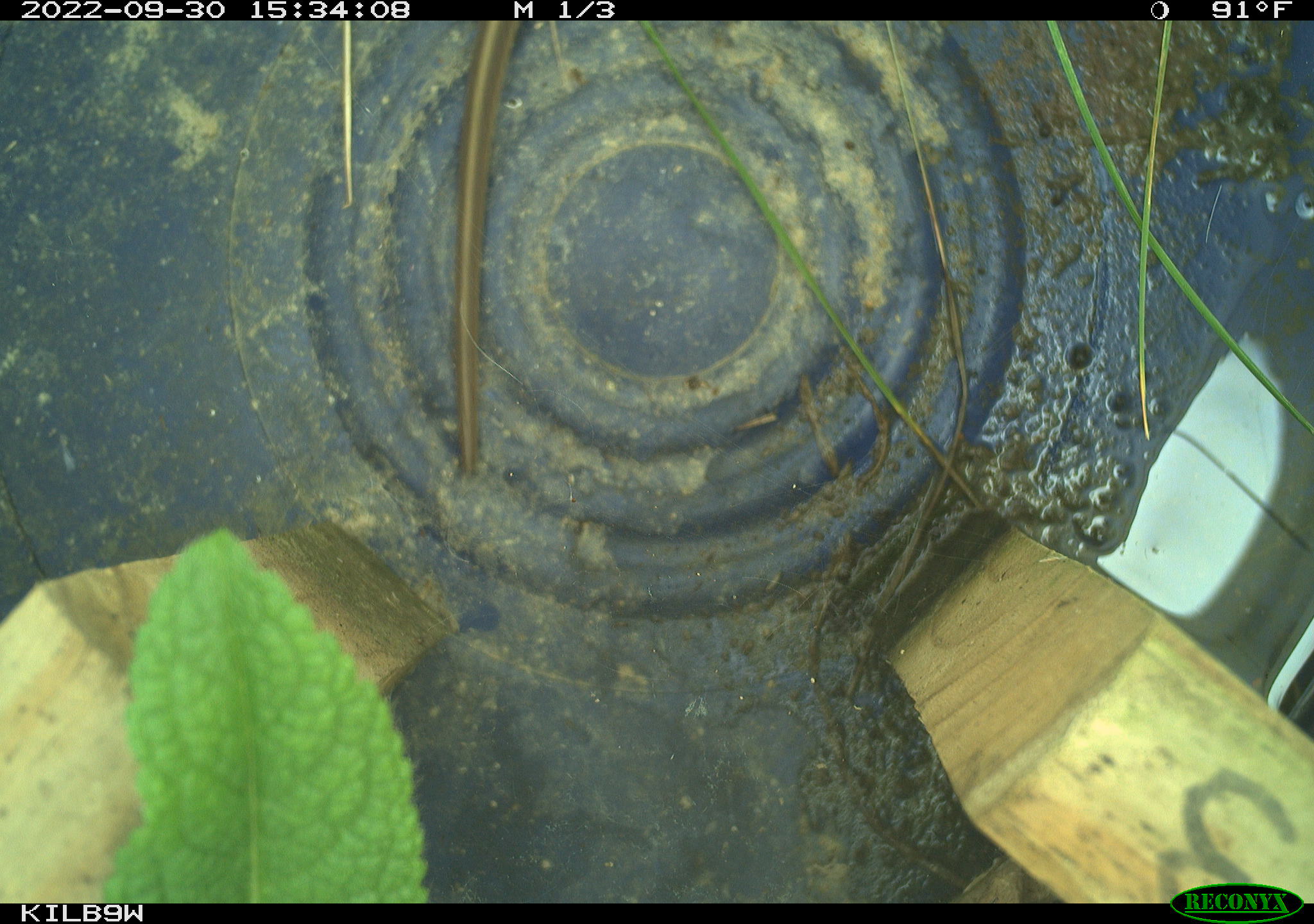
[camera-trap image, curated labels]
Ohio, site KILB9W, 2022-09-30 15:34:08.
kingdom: Animalia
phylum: Chordata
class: Reptilia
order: Squamata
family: Colubridae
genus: Thamnophis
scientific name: Thamnophis sirtalis sirtalis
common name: eastern gartersnake